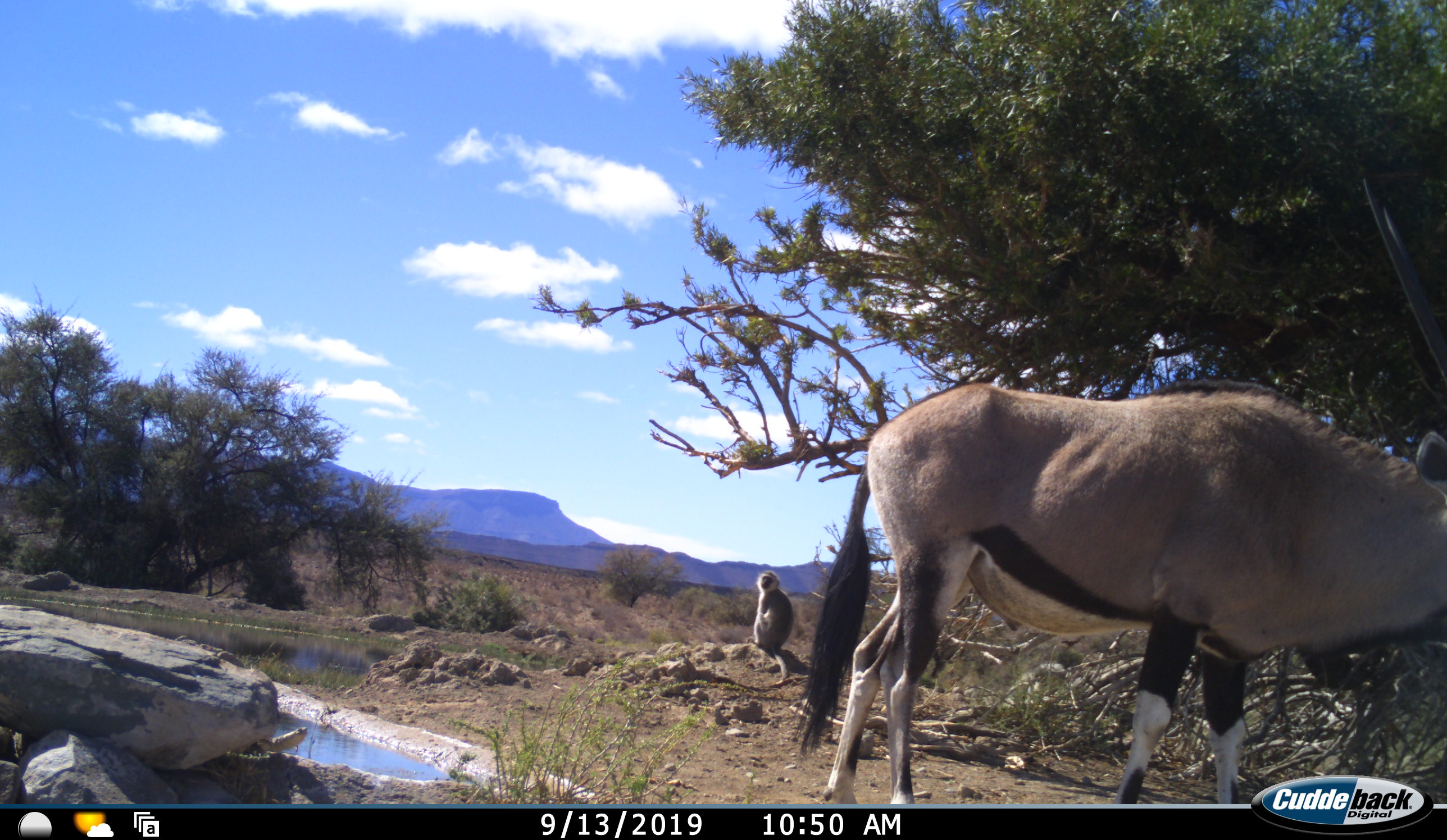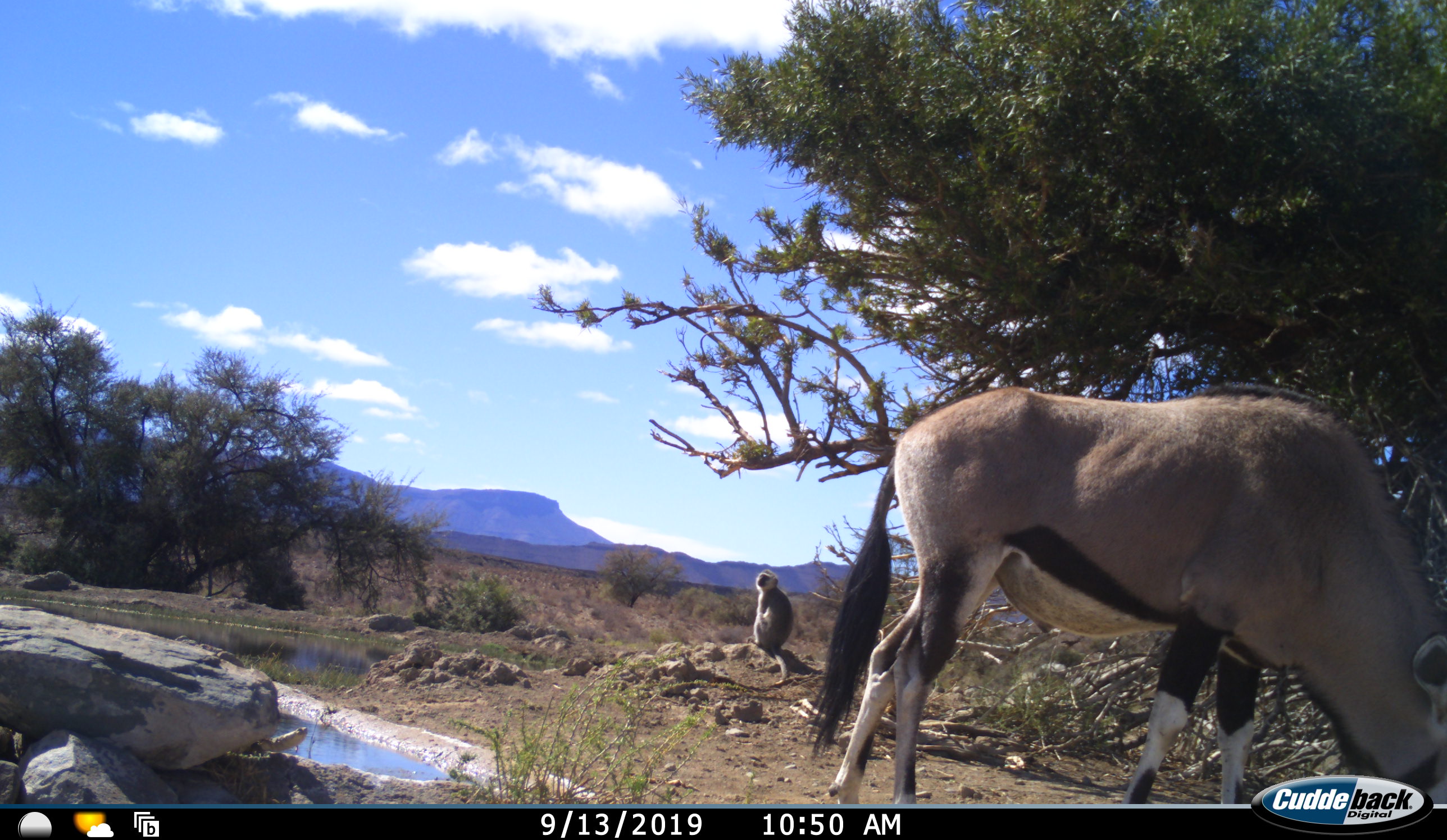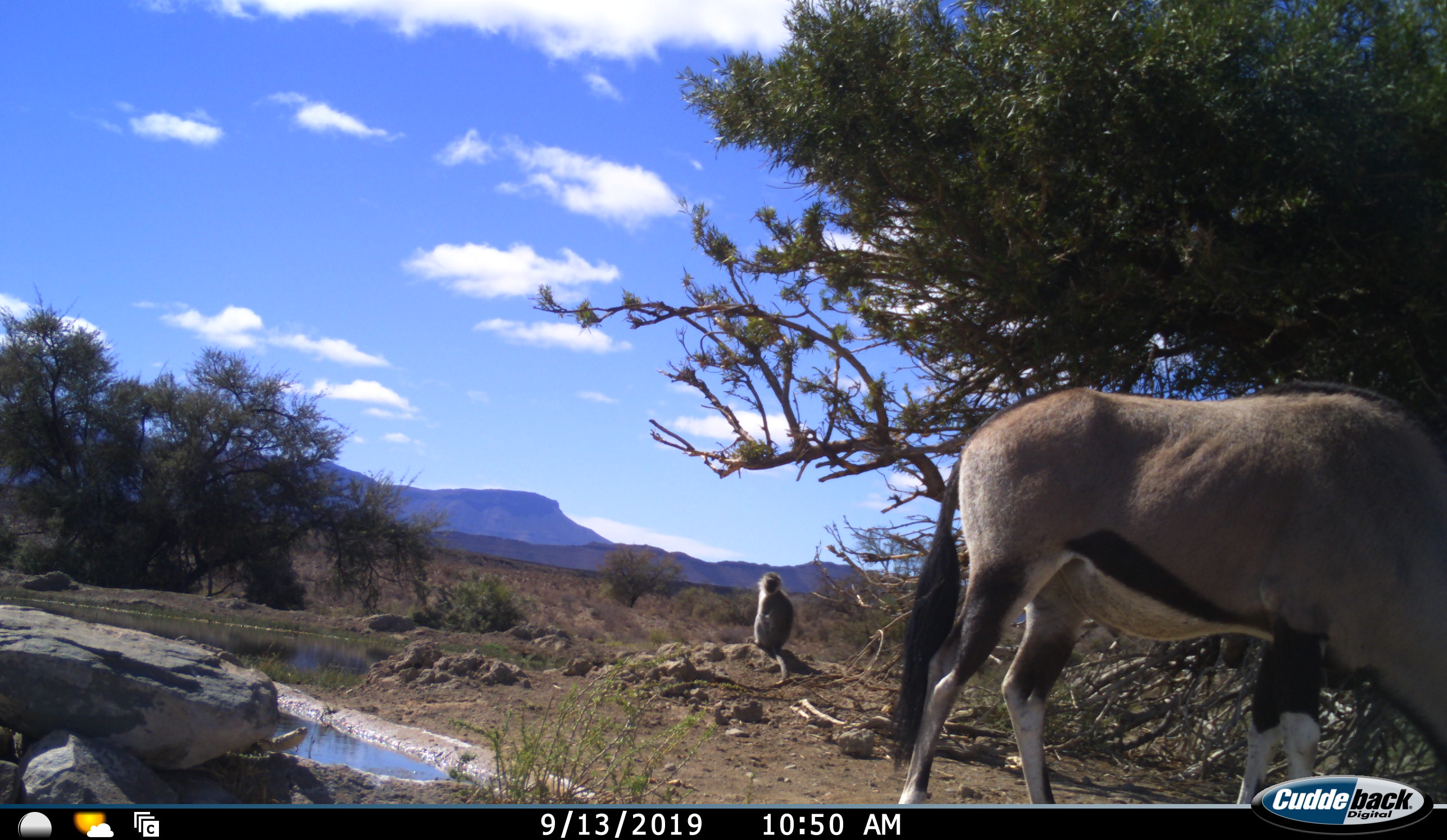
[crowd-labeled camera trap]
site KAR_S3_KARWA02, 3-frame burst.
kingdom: Animalia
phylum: Chordata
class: Mammalia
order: Artiodactyla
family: Bovidae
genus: Oryx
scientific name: Oryx gazella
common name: gemsbok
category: oryx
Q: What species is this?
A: Oryx (gemsbok) (Oryx gazella).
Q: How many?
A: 1.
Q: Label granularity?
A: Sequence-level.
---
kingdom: Animalia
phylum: Chordata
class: Mammalia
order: Primates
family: Cercopithecidae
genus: Chlorocebus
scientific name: Chlorocebus pygerythrus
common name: vervet monkey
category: monkeyvervet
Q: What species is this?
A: Monkeyvervet (vervet monkey) (Chlorocebus pygerythrus).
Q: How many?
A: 1.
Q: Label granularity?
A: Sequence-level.